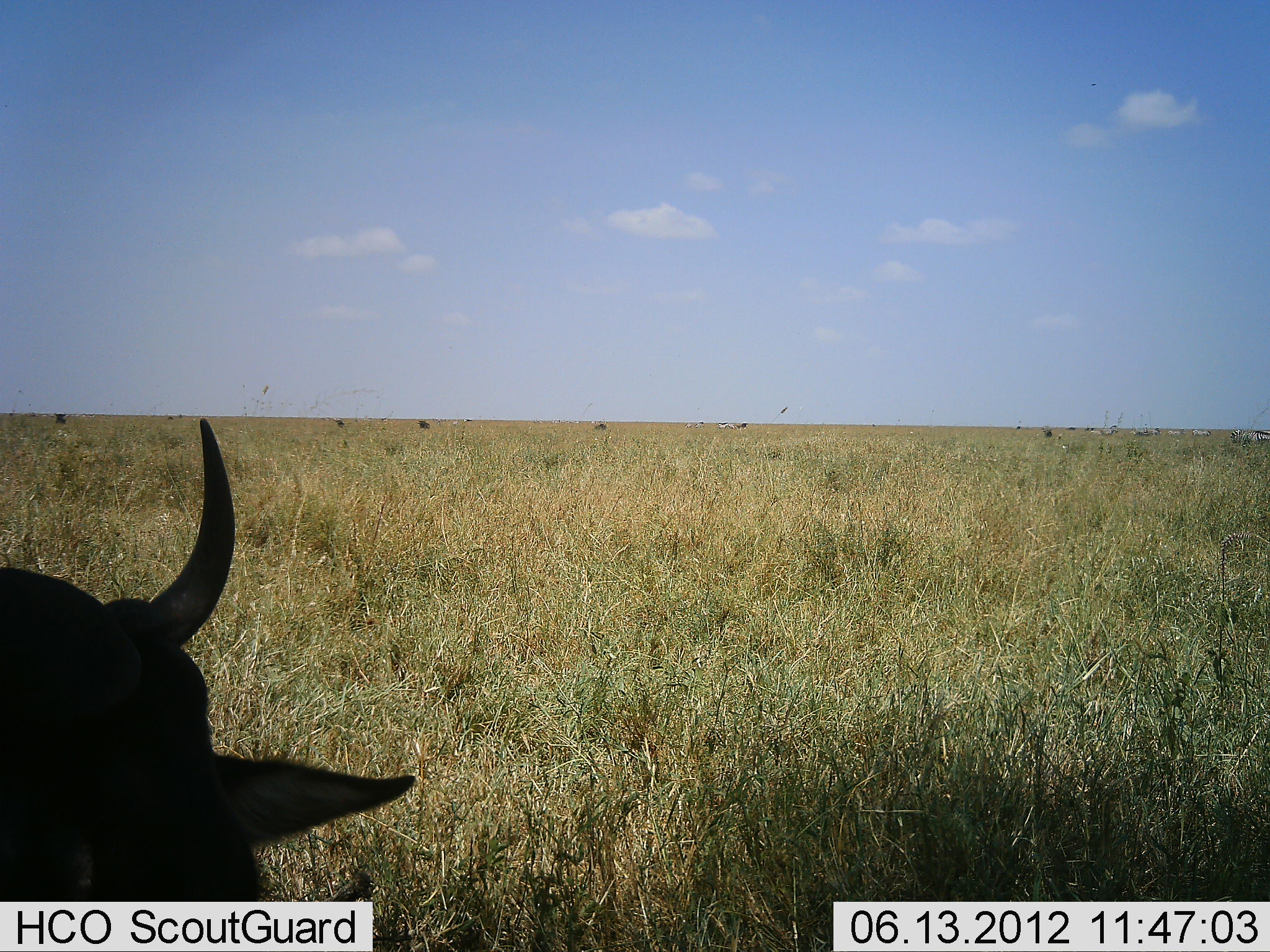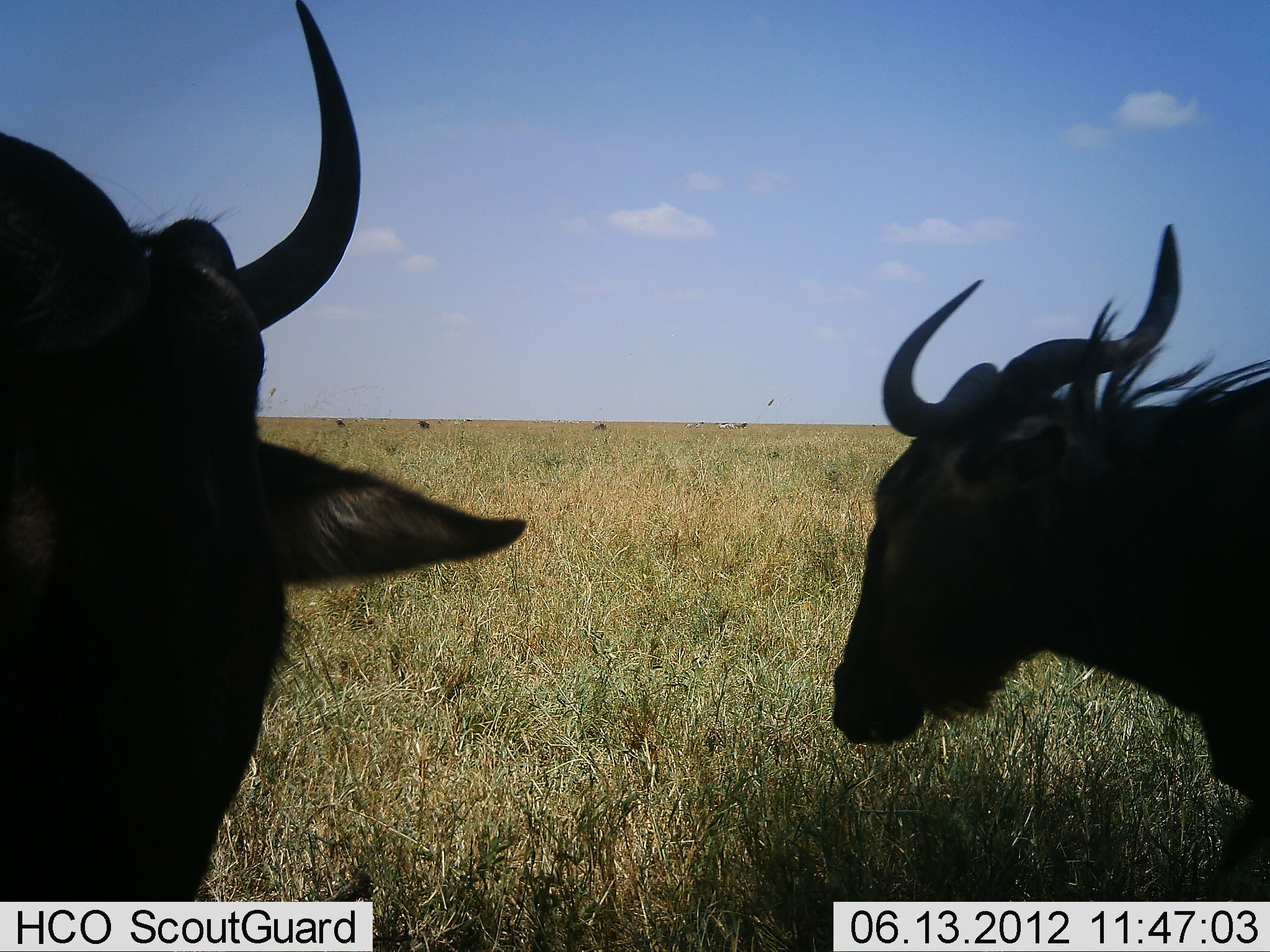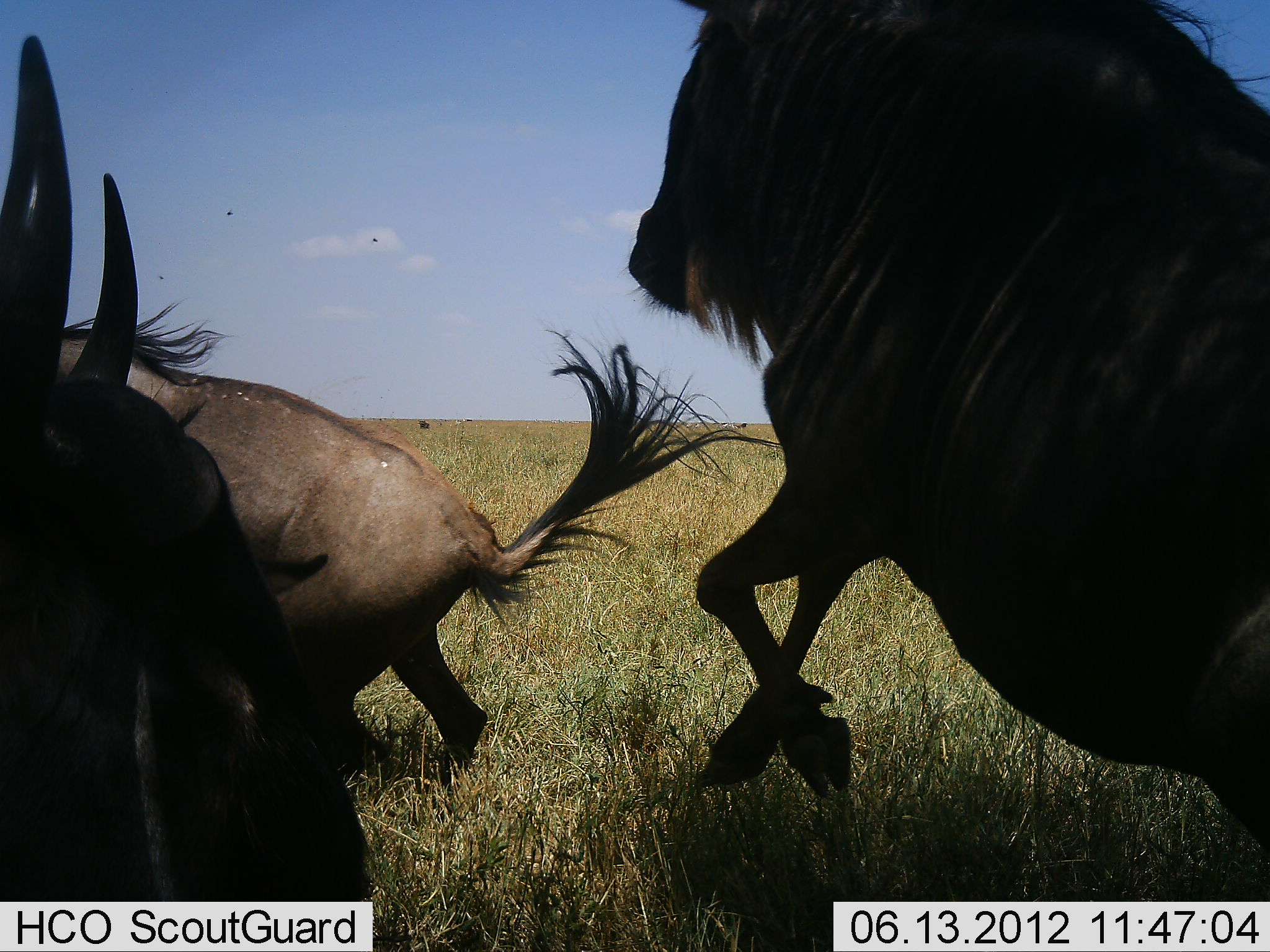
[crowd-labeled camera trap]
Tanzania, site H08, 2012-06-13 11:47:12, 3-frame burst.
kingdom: Animalia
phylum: Chordata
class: Mammalia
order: Artiodactyla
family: Bovidae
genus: Connochaetes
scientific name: Connochaetes taurinus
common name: blue wildebeest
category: wildebeest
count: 3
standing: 25%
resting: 0%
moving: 92%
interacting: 42%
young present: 0%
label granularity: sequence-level